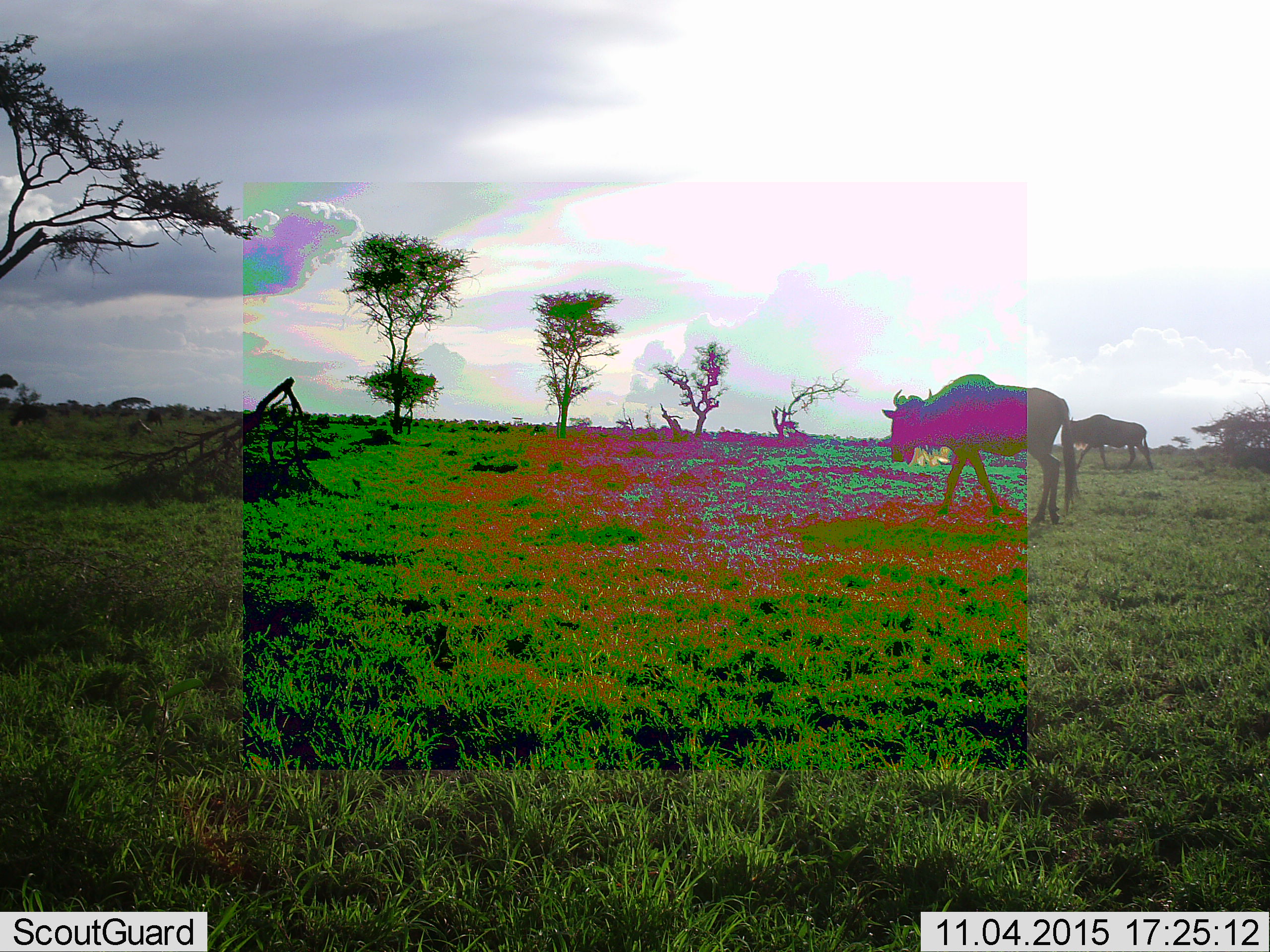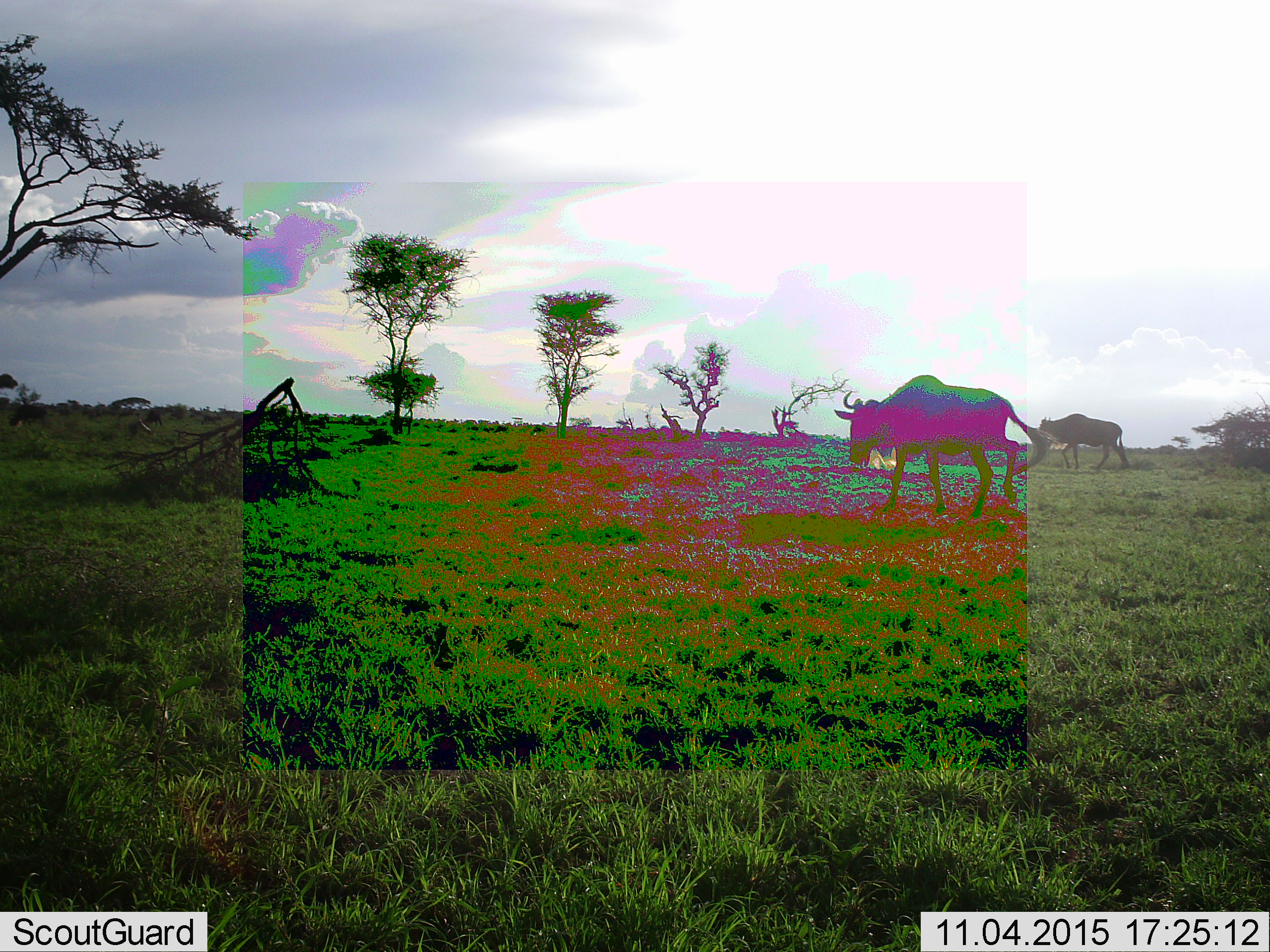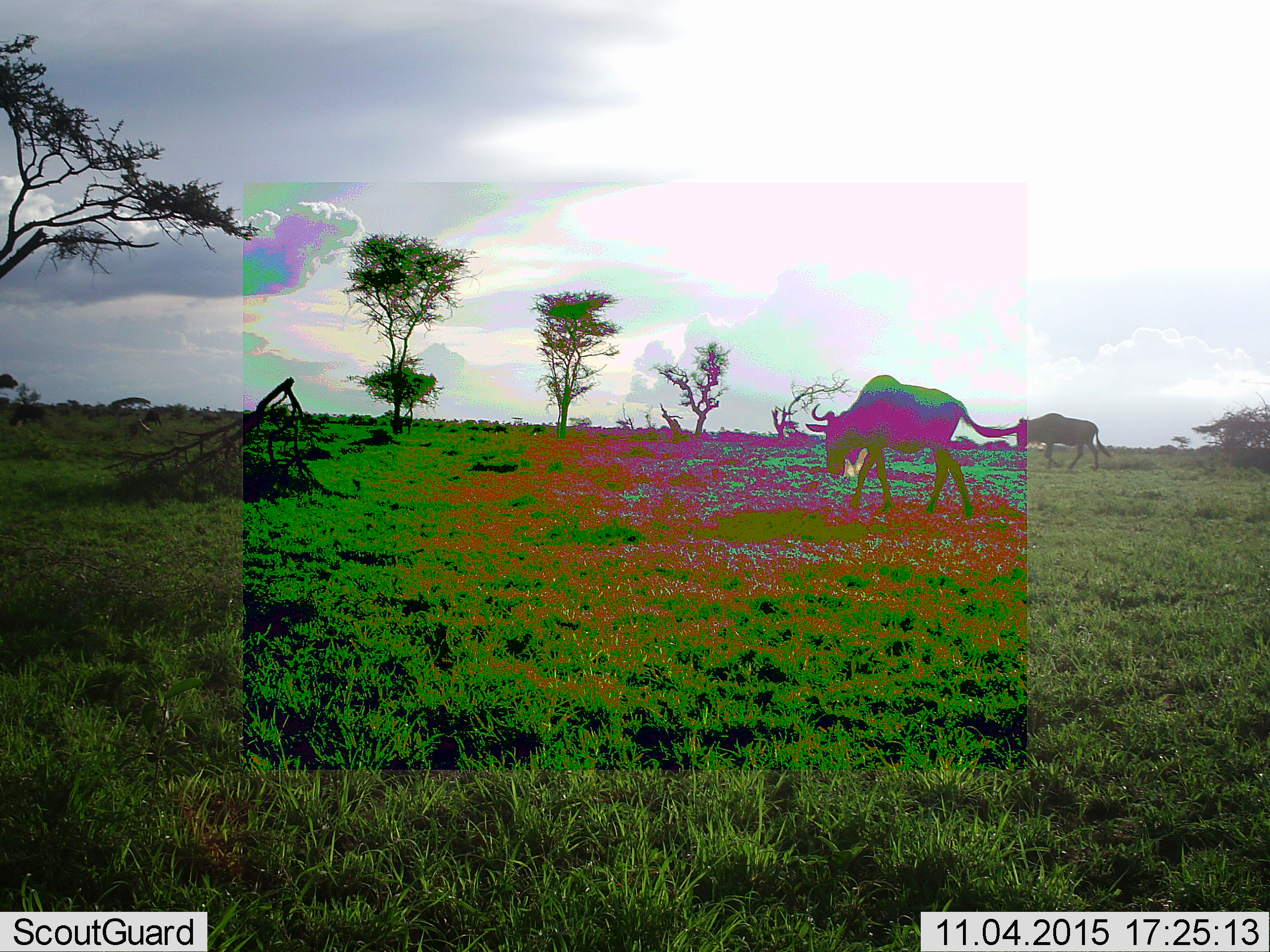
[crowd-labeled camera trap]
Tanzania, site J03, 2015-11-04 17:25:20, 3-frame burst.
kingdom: Animalia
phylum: Chordata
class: Mammalia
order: Artiodactyla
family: Bovidae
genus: Connochaetes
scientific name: Connochaetes taurinus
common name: blue wildebeest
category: wildebeest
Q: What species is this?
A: Wildebeest (blue wildebeest) (Connochaetes taurinus).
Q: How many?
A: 2.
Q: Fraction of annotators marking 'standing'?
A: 30%.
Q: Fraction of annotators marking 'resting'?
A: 0%.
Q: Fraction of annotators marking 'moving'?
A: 100%.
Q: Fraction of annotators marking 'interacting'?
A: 0%.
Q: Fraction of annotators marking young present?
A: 0%.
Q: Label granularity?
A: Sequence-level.